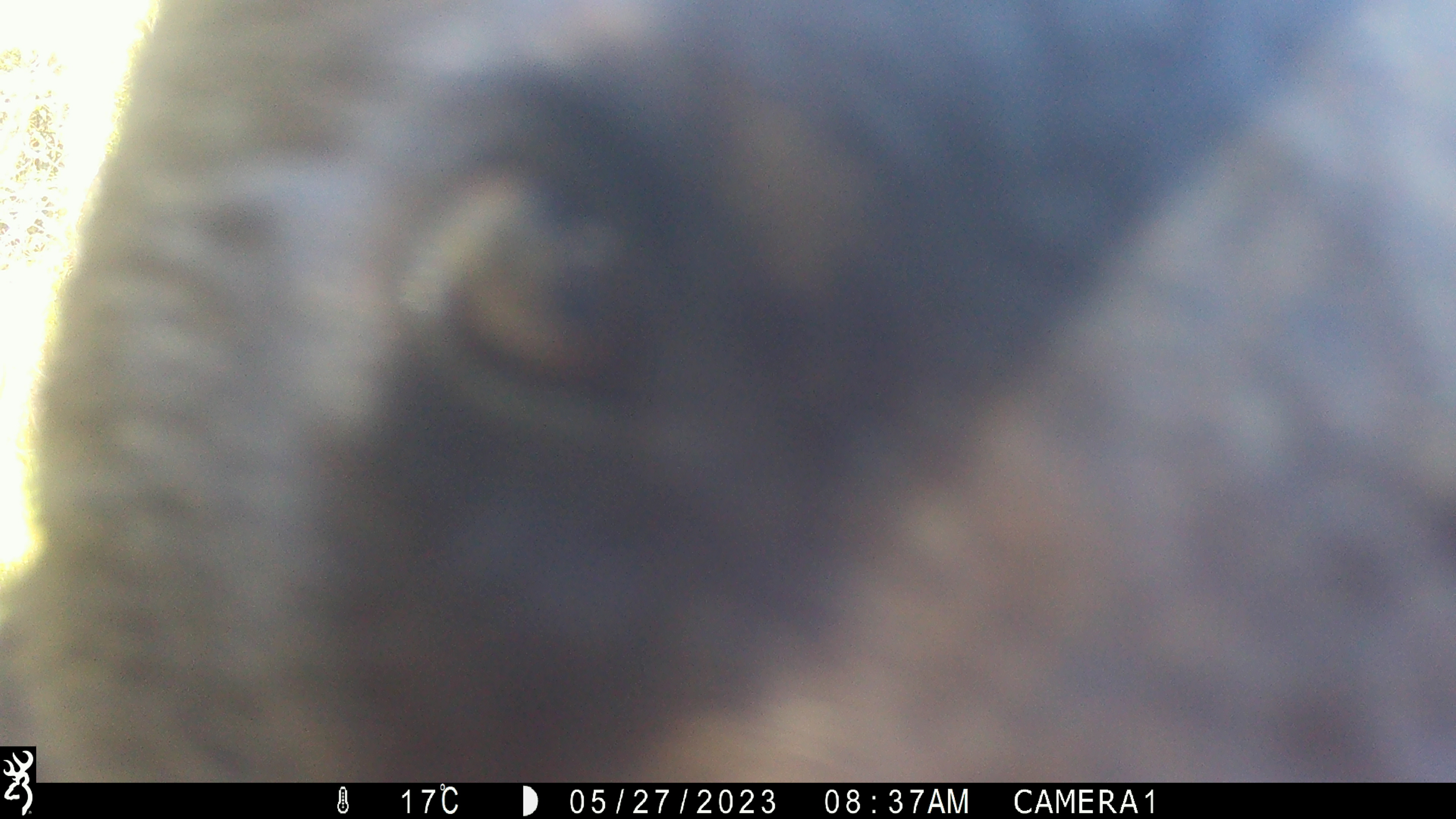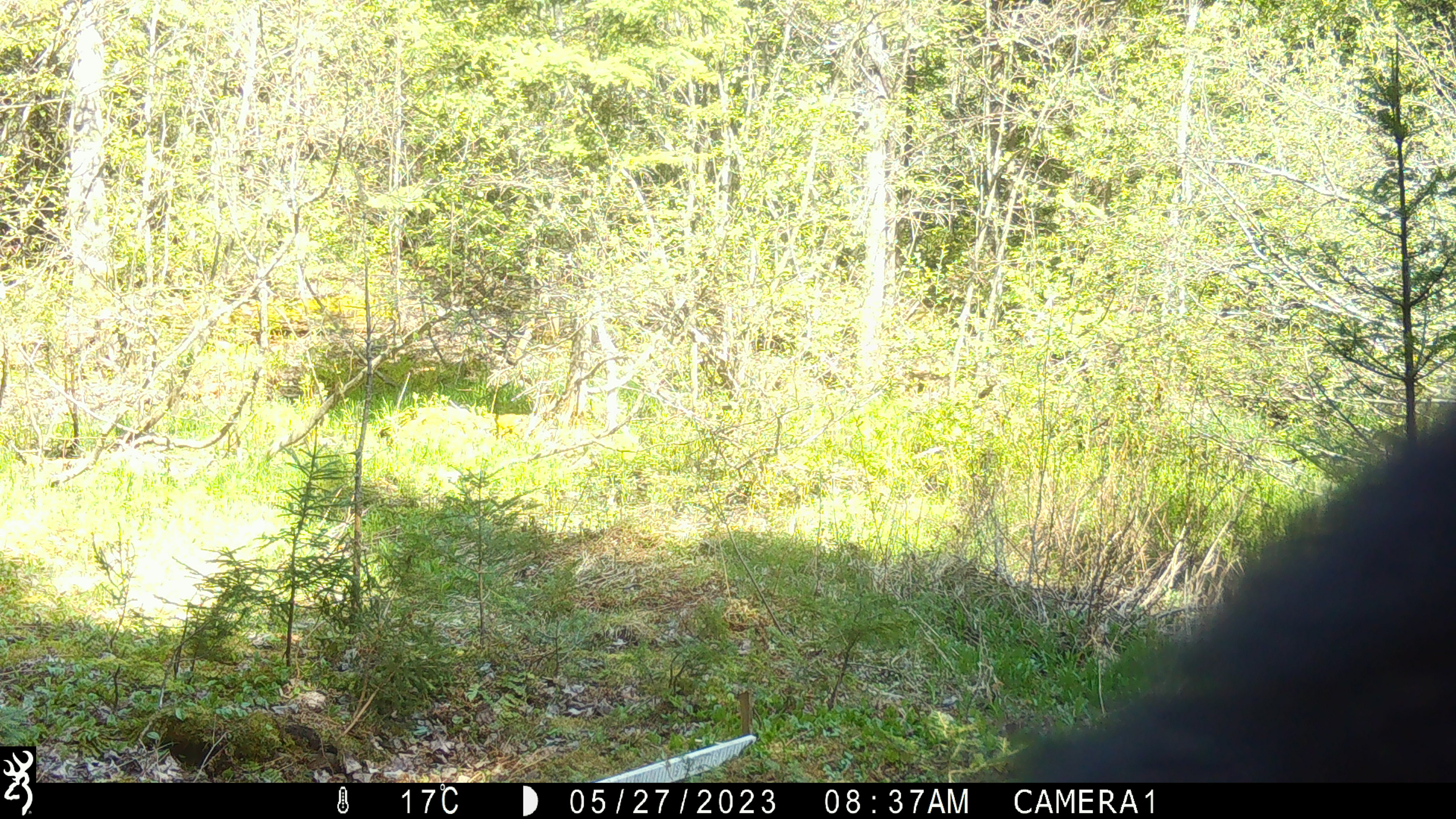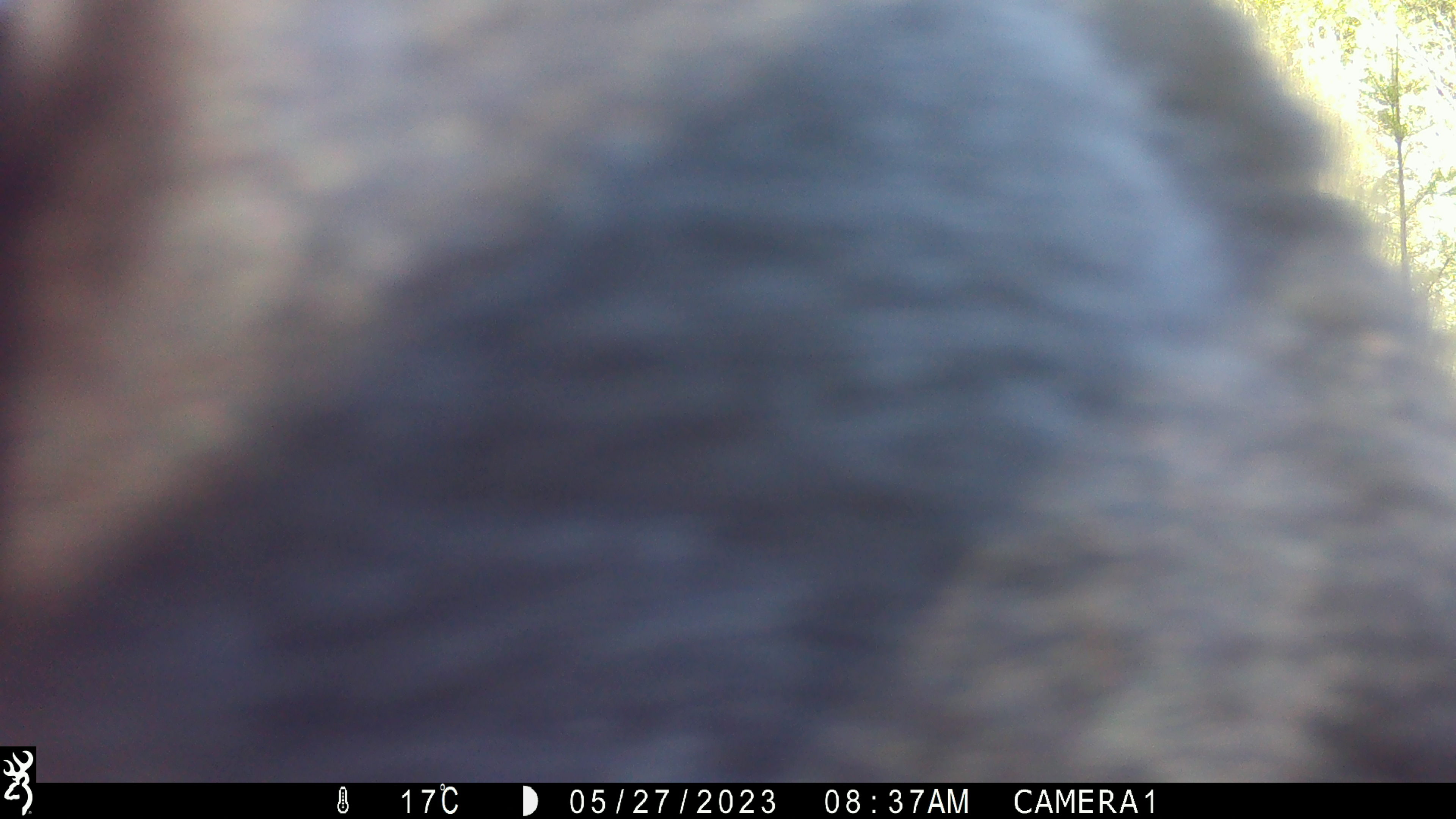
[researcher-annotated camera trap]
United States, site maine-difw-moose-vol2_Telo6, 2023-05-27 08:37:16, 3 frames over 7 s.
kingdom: Animalia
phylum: Chordata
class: Mammalia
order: Carnivora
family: Ursidae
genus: Ursus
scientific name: Ursus americanus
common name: black bear